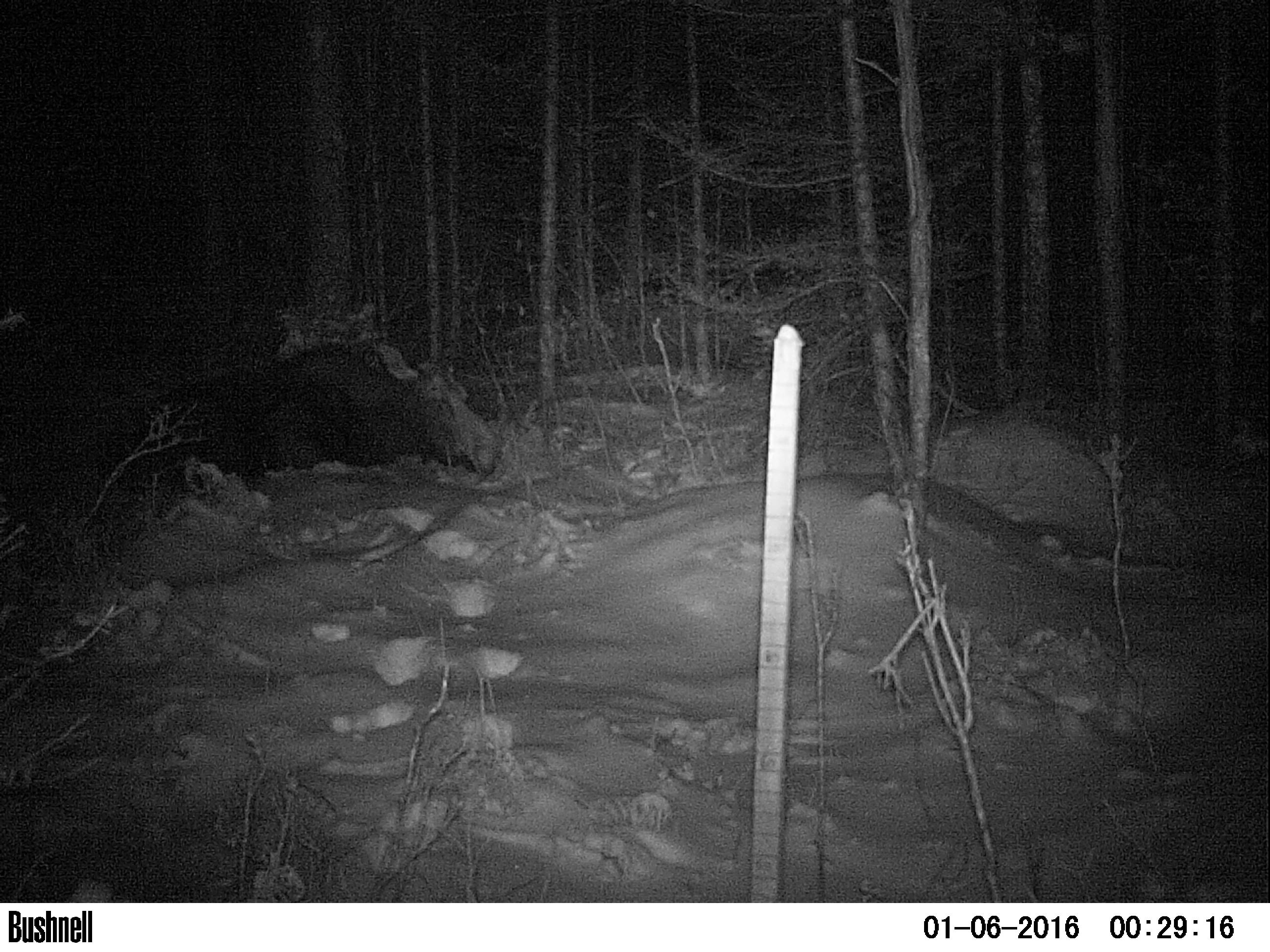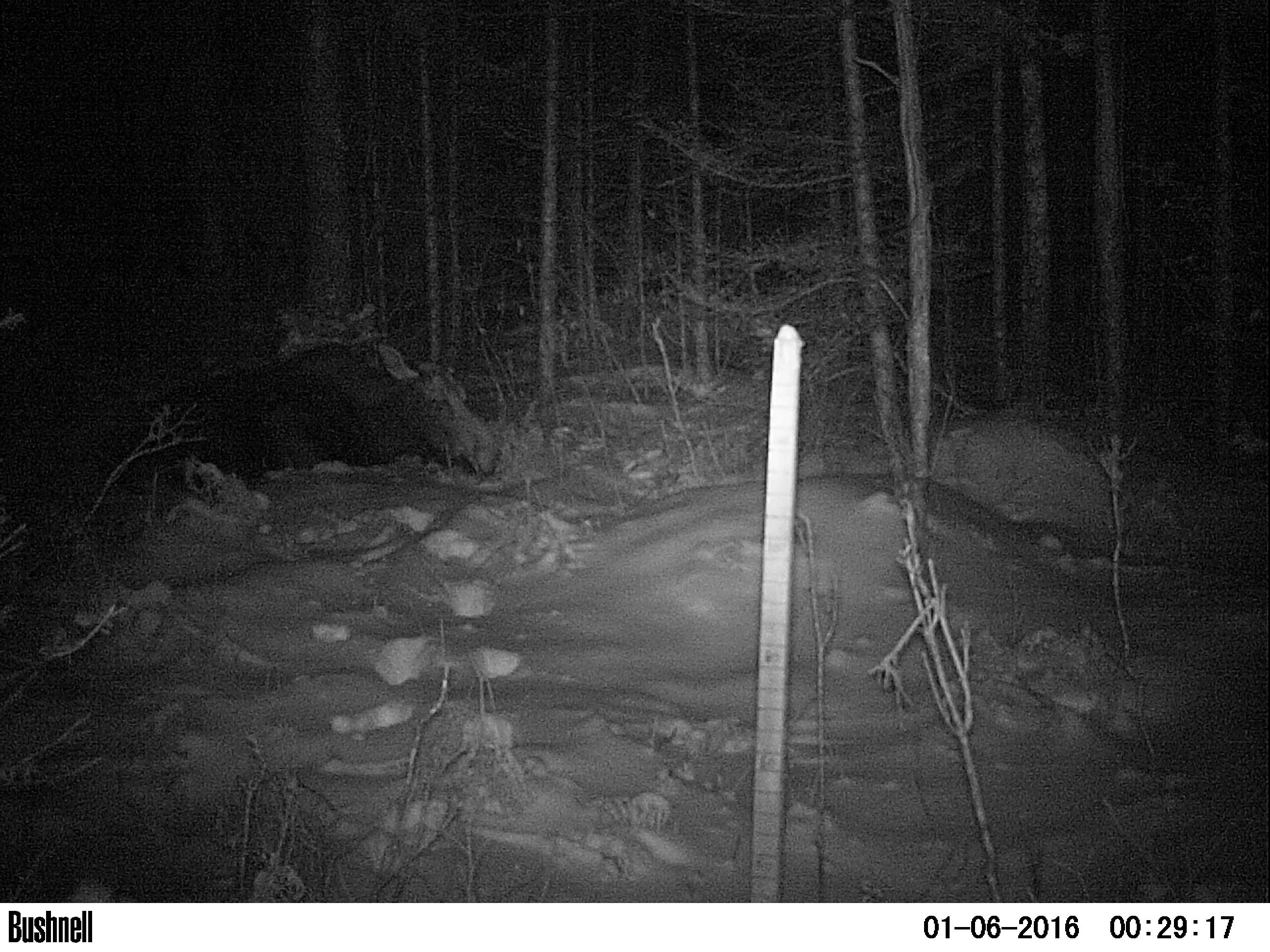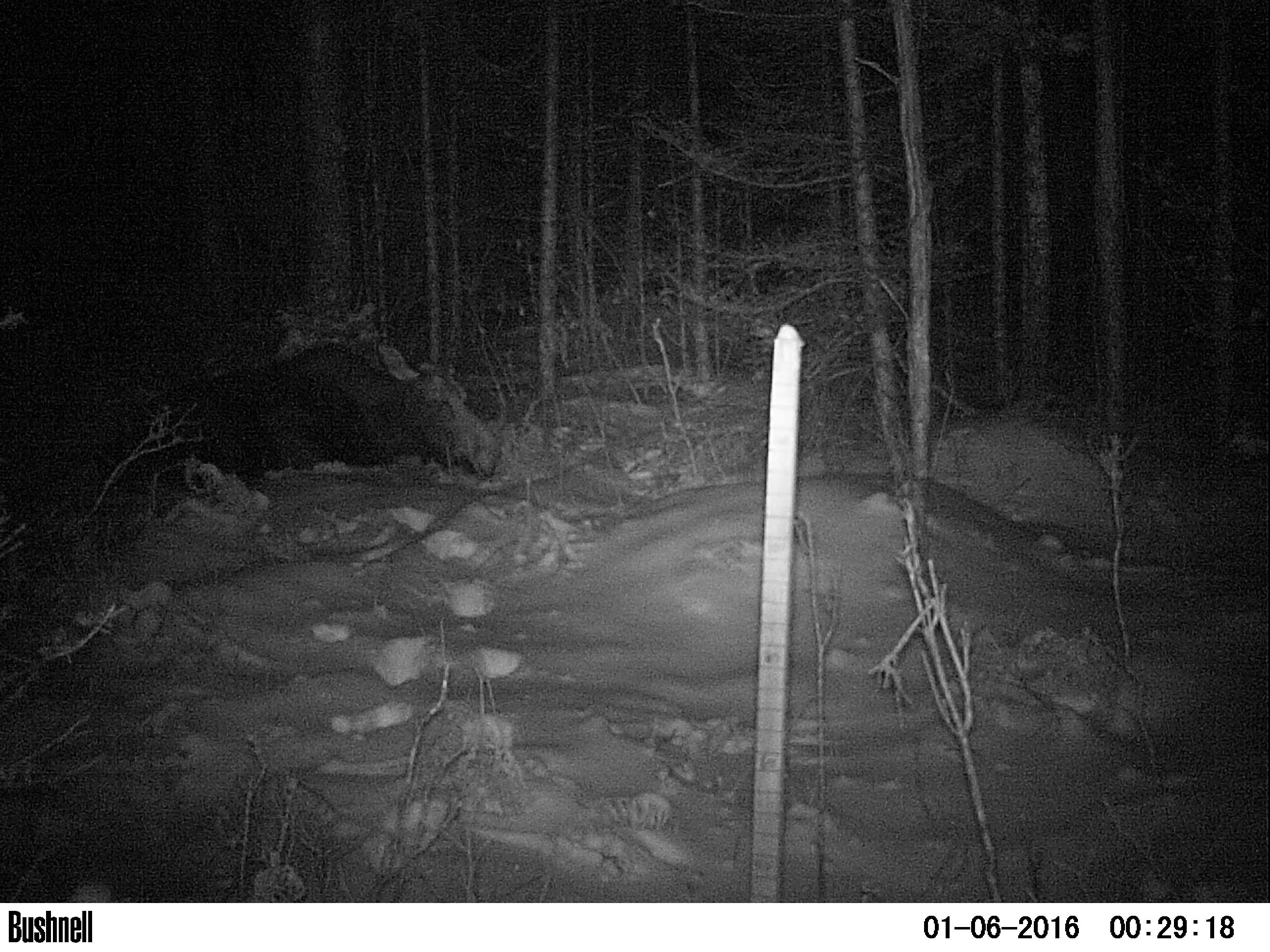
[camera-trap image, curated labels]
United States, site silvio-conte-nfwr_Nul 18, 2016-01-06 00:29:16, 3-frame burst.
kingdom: Animalia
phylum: Chordata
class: Mammalia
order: Artiodactyla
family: Cervidae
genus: Alces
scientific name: Alces alces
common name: moose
Moose (Alces alces).